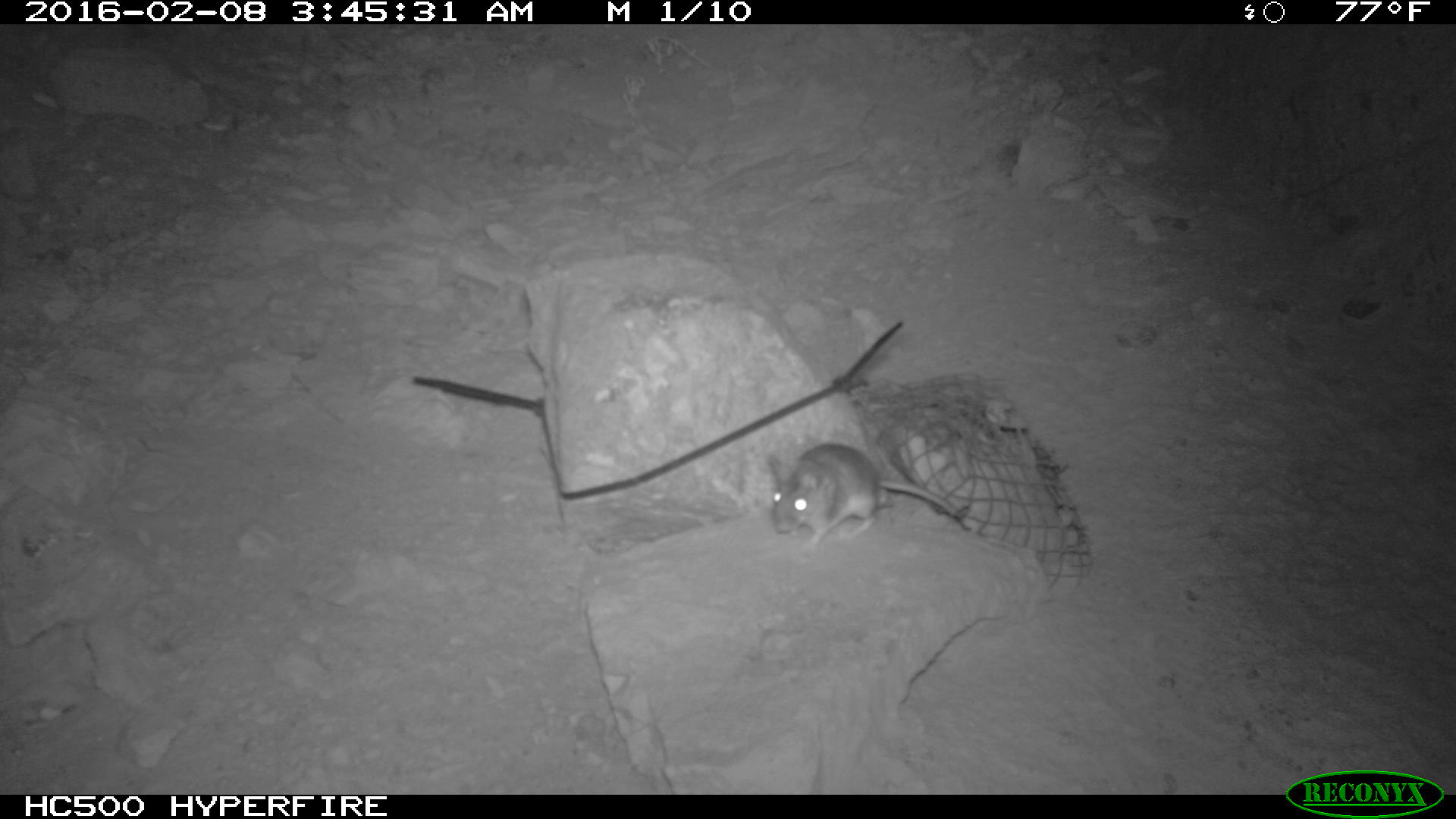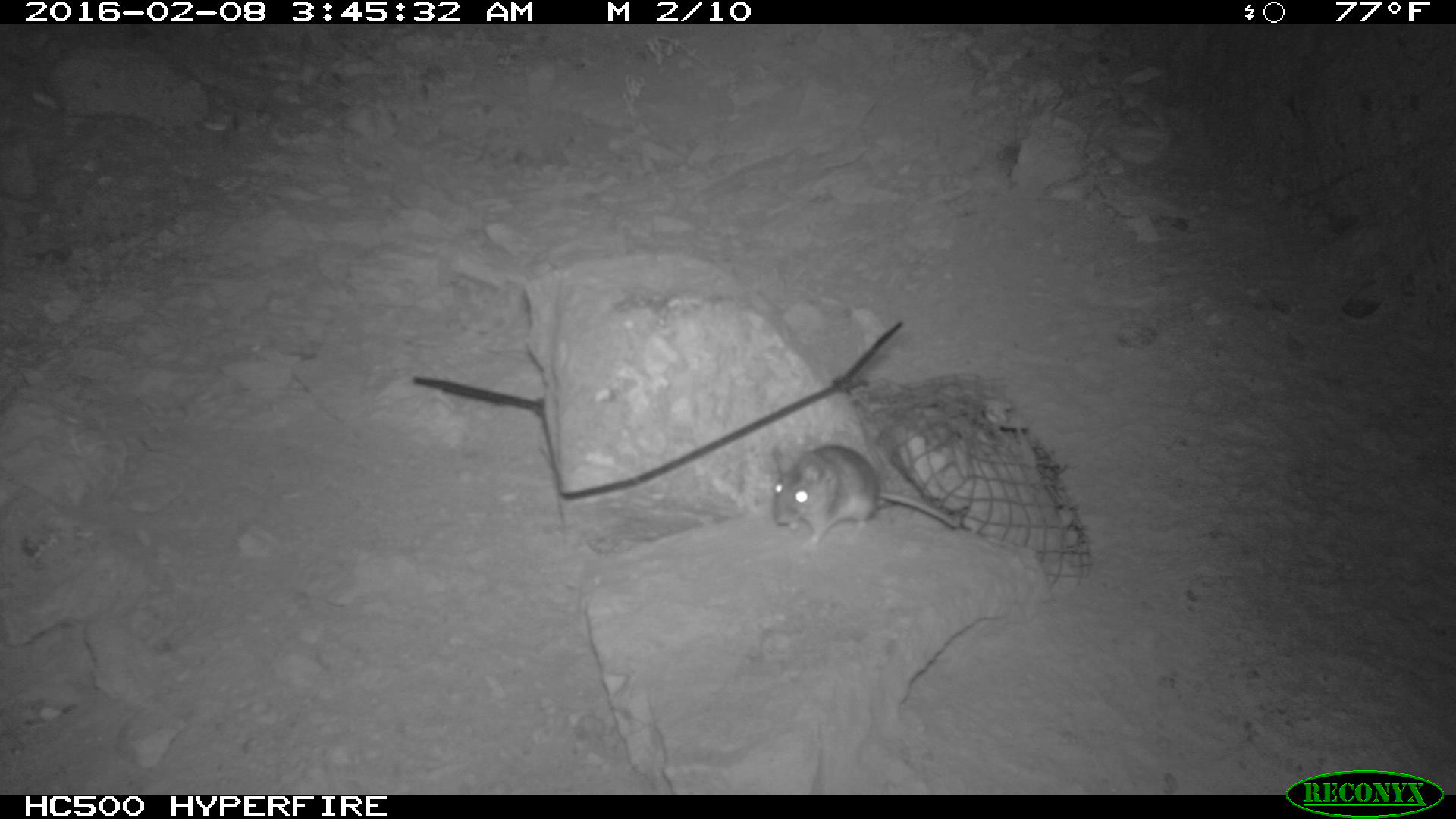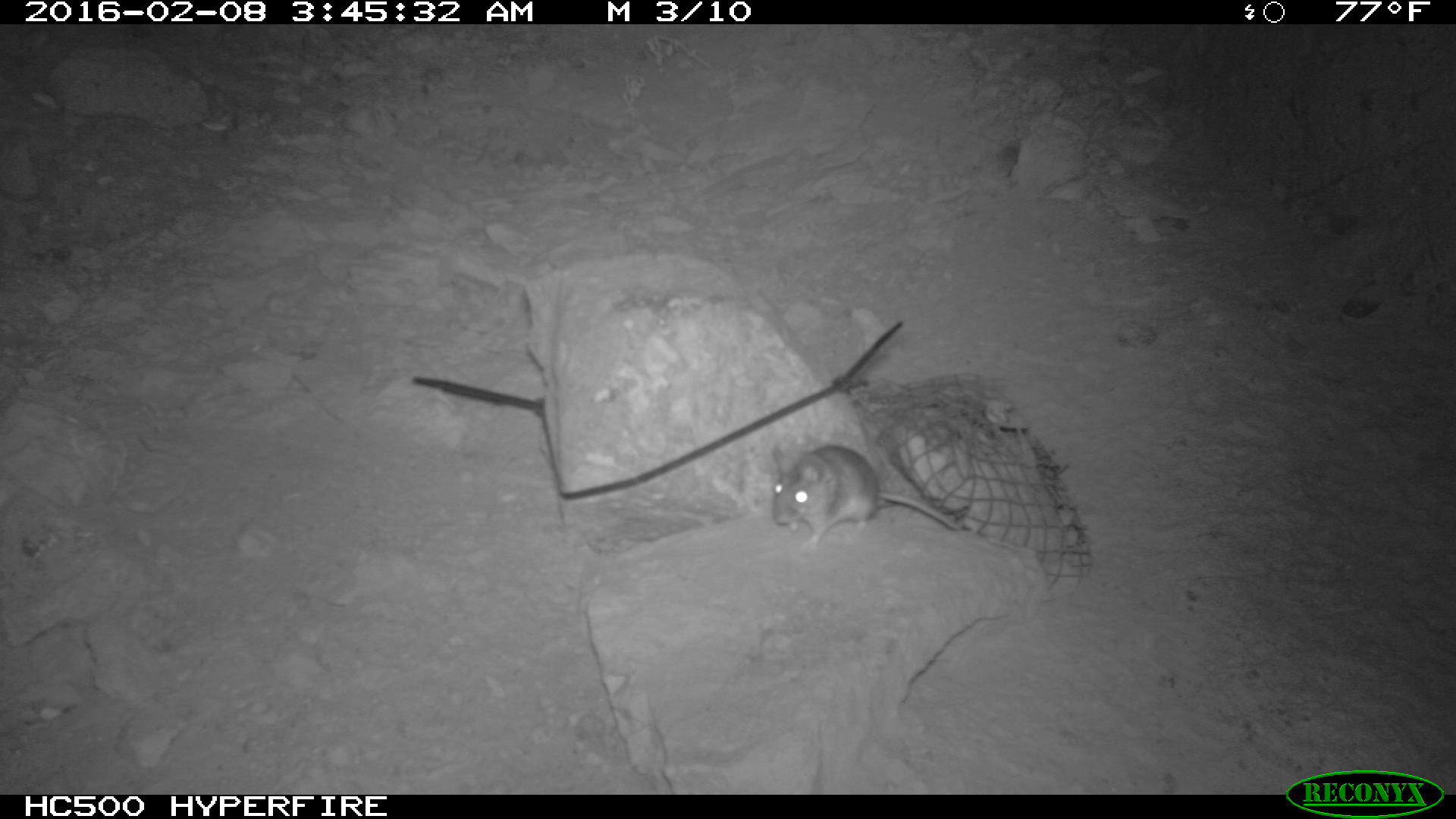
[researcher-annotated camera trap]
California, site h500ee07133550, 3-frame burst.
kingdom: Animalia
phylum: Chordata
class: Mammalia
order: Rodentia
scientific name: Rodentia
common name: rodent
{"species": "rodent (Rodentia)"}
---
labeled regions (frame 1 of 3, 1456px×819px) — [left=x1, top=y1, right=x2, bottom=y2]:
rodent: [left=770, top=443, right=953, bottom=551]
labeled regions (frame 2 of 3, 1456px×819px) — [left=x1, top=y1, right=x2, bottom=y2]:
rodent: [left=770, top=443, right=960, bottom=548]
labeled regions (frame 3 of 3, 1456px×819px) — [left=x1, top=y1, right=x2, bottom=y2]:
rodent: [left=770, top=440, right=962, bottom=544]